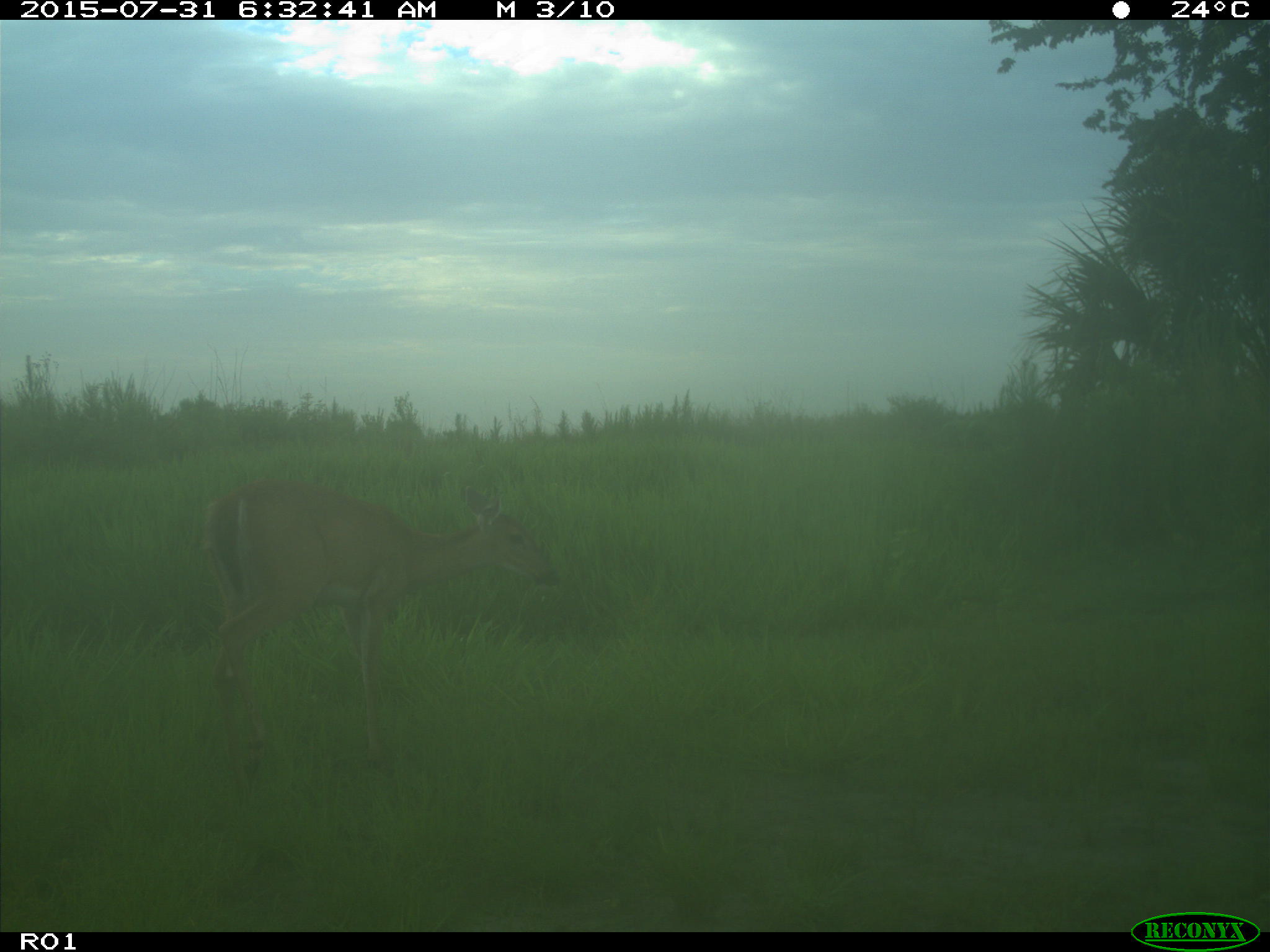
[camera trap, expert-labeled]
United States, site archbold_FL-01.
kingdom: Animalia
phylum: Chordata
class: Mammalia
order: Artiodactyla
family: Cervidae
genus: Odocoileus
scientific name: Odocoileus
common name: deer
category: unidentified deer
Unidentified deer (deer) (Odocoileus).